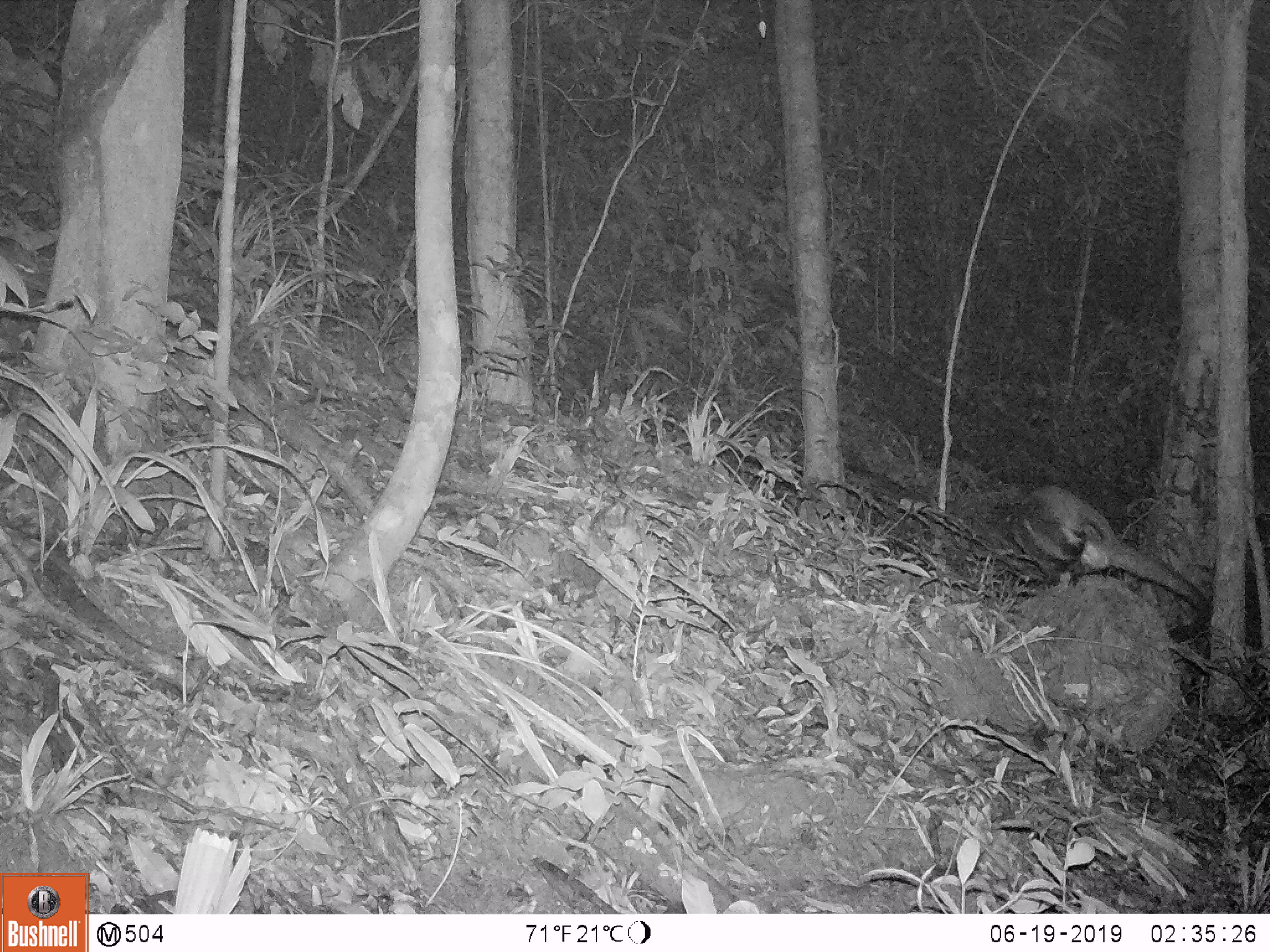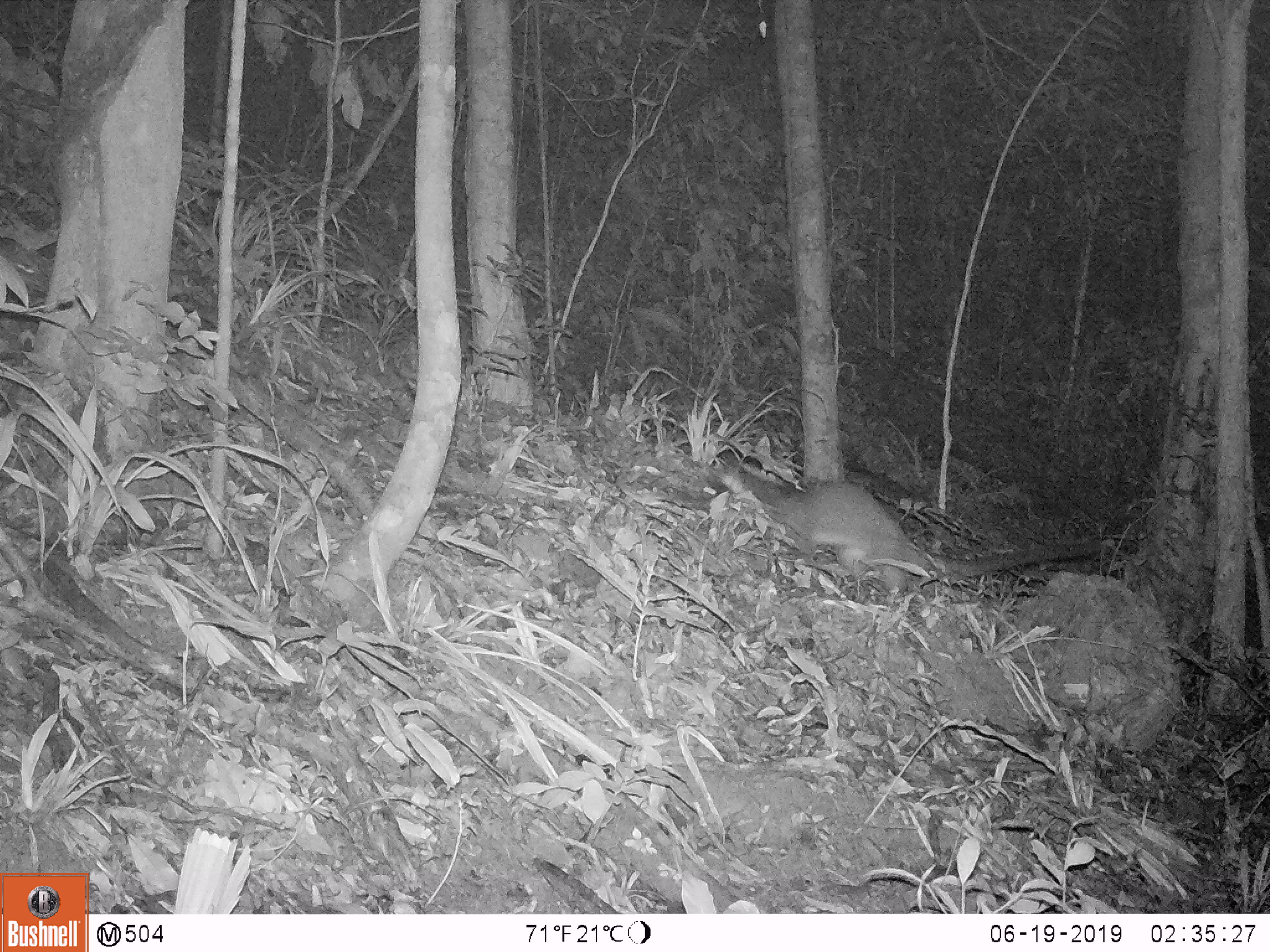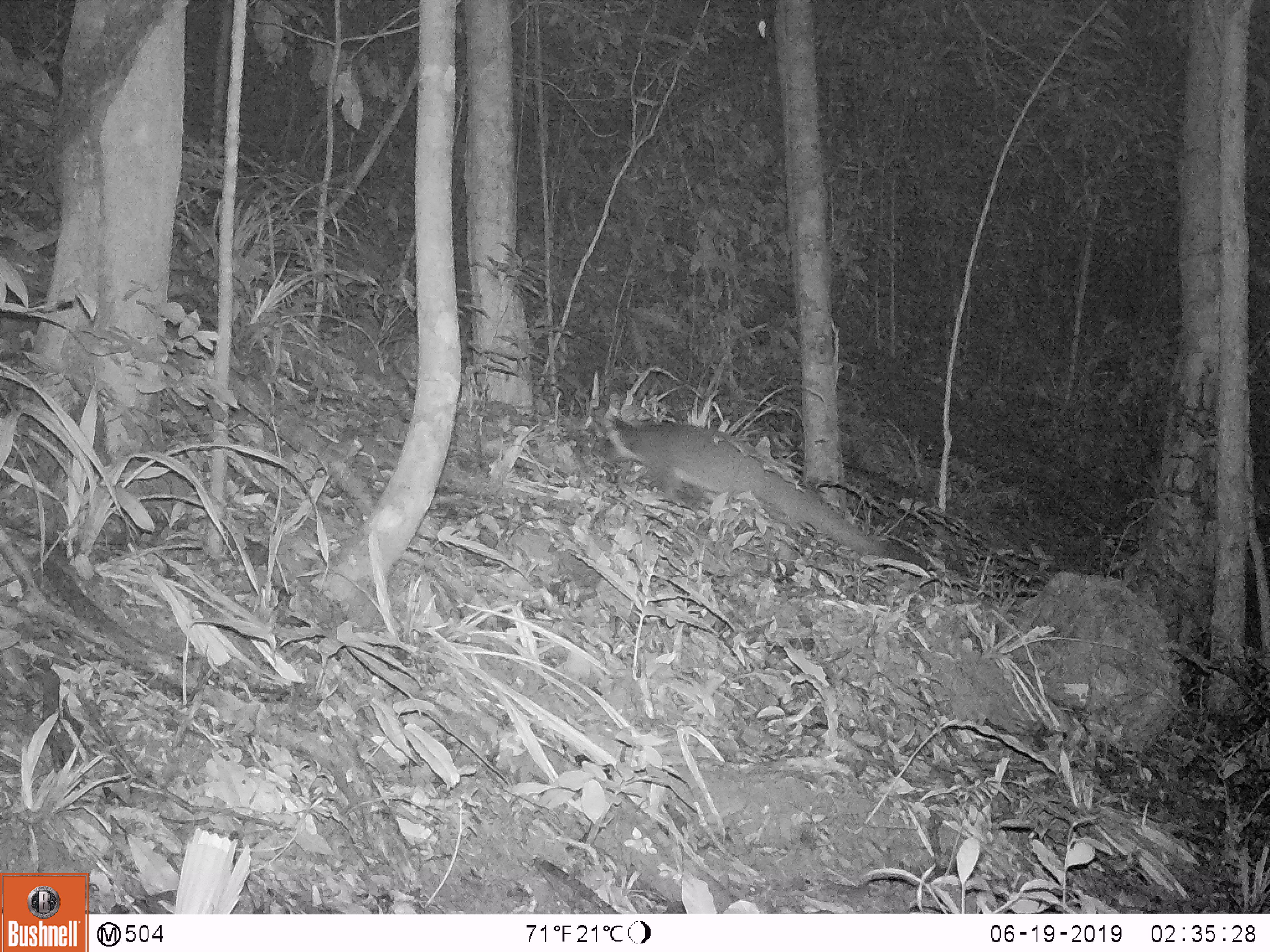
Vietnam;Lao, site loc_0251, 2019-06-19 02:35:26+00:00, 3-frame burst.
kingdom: Animalia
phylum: Chordata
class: Mammalia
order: Carnivora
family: Viverridae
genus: Paguma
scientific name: Paguma larvata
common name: masked palm civet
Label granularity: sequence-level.